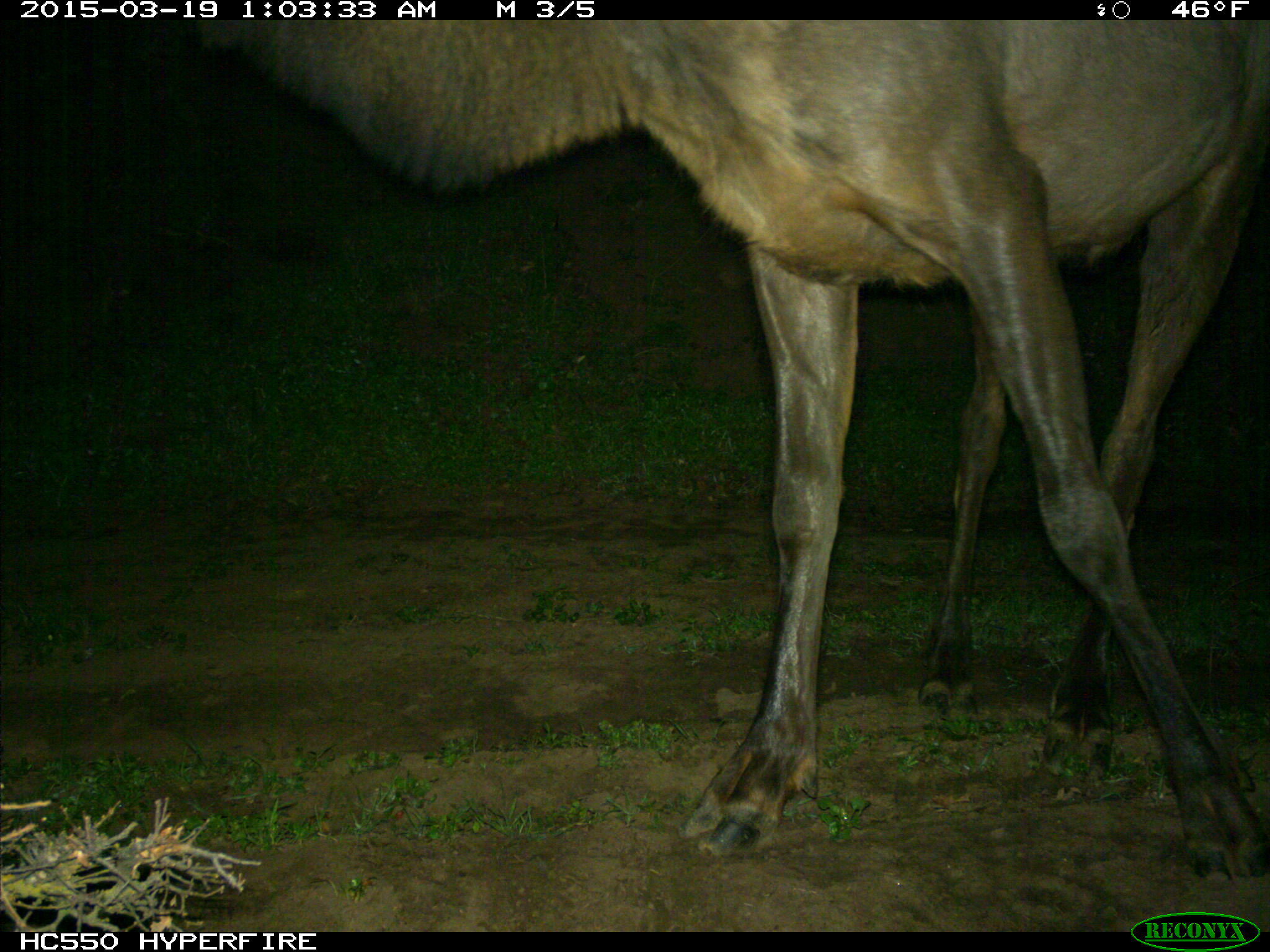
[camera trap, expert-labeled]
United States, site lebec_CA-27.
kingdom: Animalia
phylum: Chordata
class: Mammalia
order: Artiodactyla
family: Cervidae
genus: Cervus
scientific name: Cervus canadensis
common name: elk